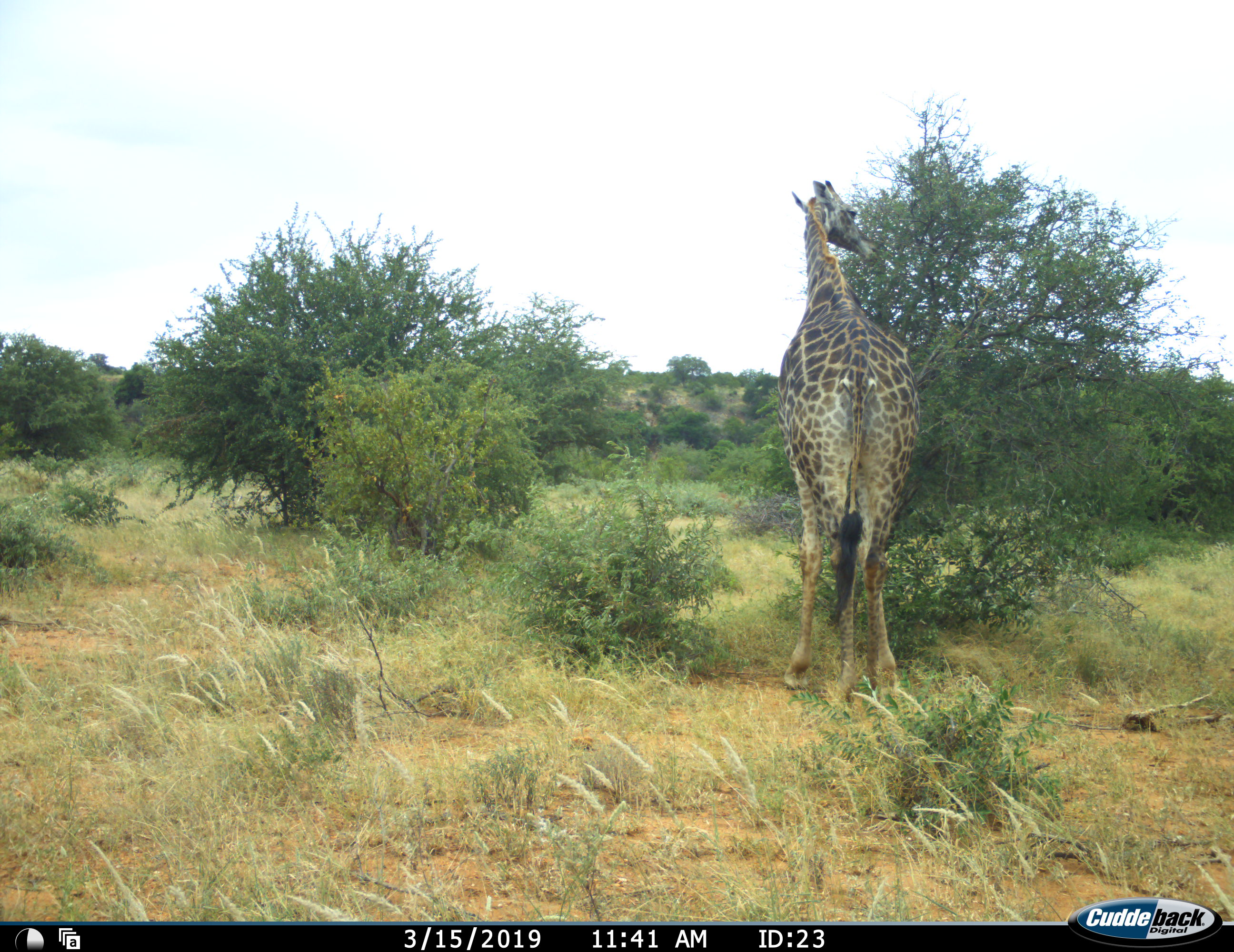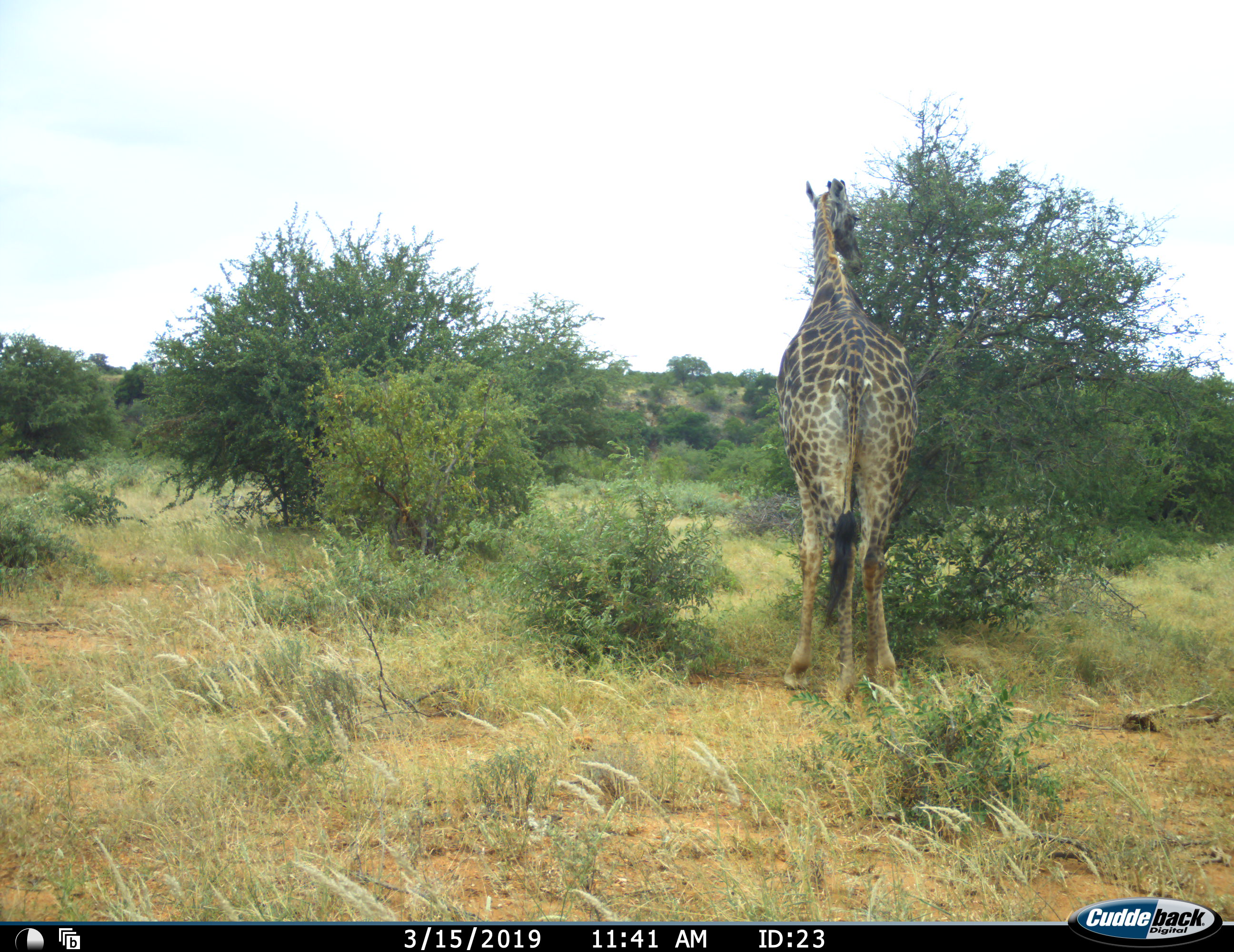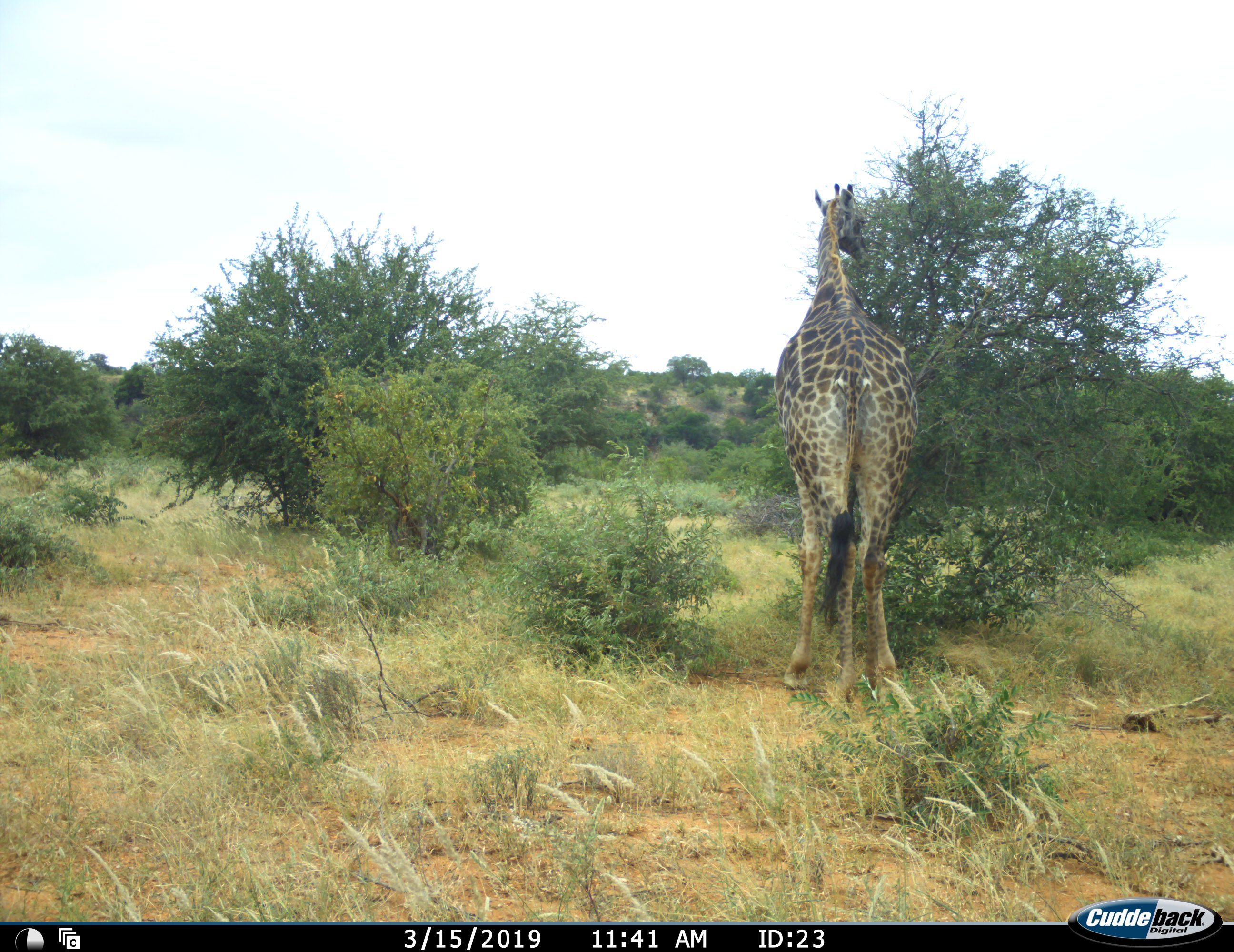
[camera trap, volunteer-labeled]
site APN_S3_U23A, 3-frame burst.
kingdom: Animalia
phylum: Chordata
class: Mammalia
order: Artiodactyla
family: Giraffidae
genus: Giraffa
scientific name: Giraffa camelopardalis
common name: giraffe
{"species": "giraffe (Giraffa camelopardalis)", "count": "1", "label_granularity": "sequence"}